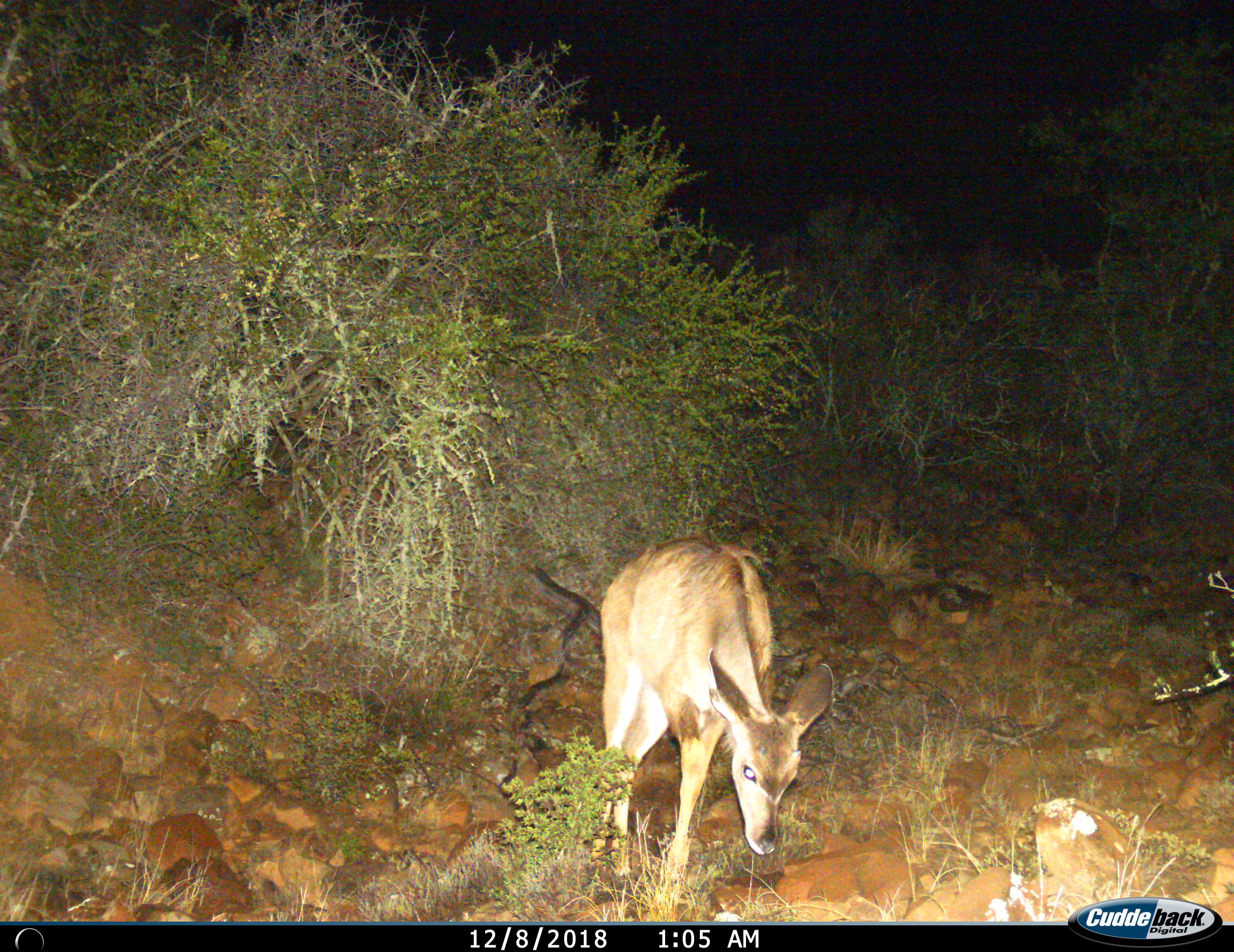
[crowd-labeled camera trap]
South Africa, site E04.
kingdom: Animalia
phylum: Chordata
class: Mammalia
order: Artiodactyla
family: Bovidae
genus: Tragelaphus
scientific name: Tragelaphus strepsiceros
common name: greater kudu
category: kudu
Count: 1.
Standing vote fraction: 57%.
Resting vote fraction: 0%.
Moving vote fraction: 43%.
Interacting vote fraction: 0%.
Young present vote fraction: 29%.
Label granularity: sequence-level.